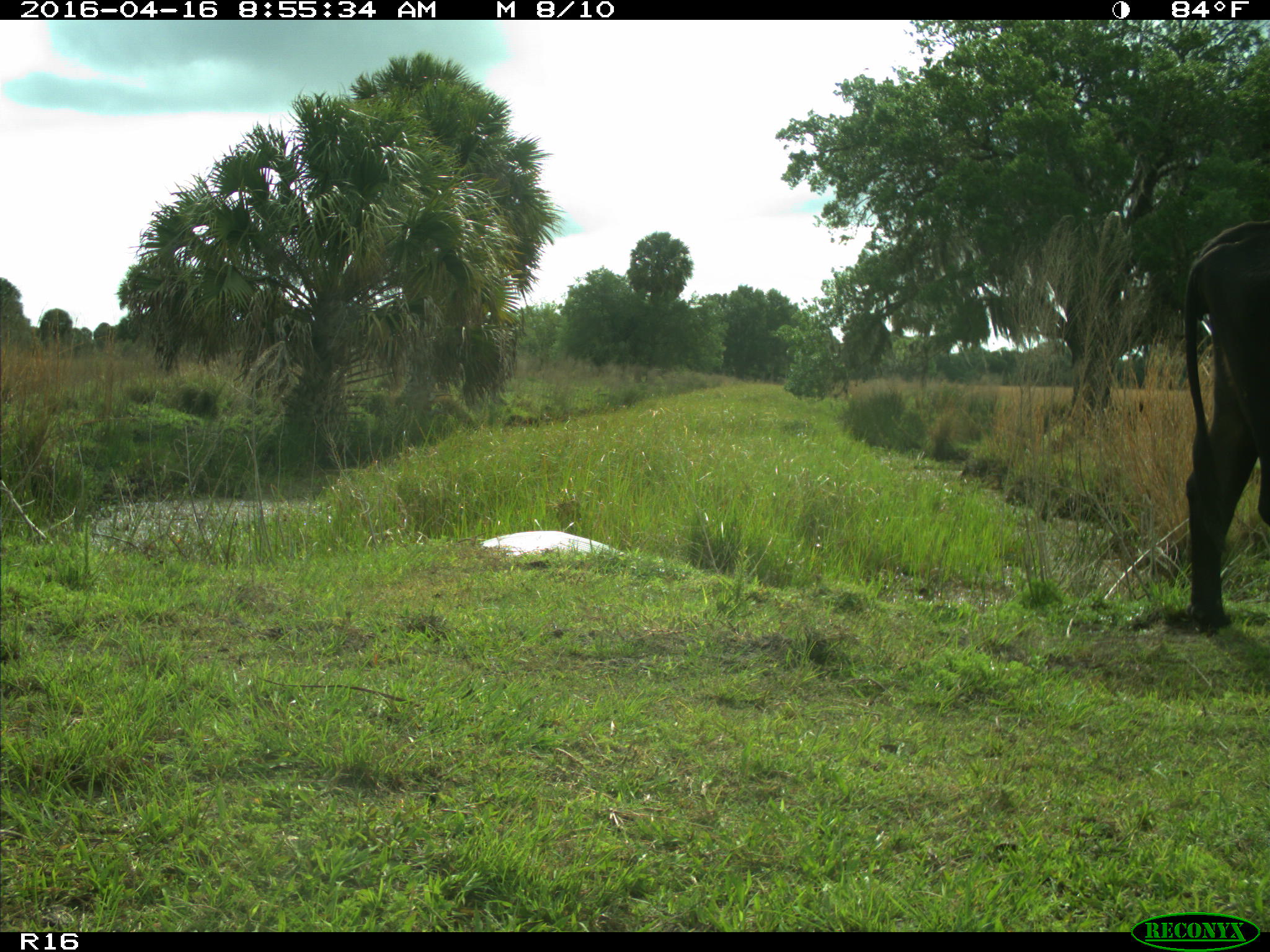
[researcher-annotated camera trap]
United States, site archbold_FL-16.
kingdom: Animalia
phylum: Chordata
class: Mammalia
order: Artiodactyla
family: Bovidae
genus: Bos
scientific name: Bos taurus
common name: domestic cow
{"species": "Bos taurus (domestic cow)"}